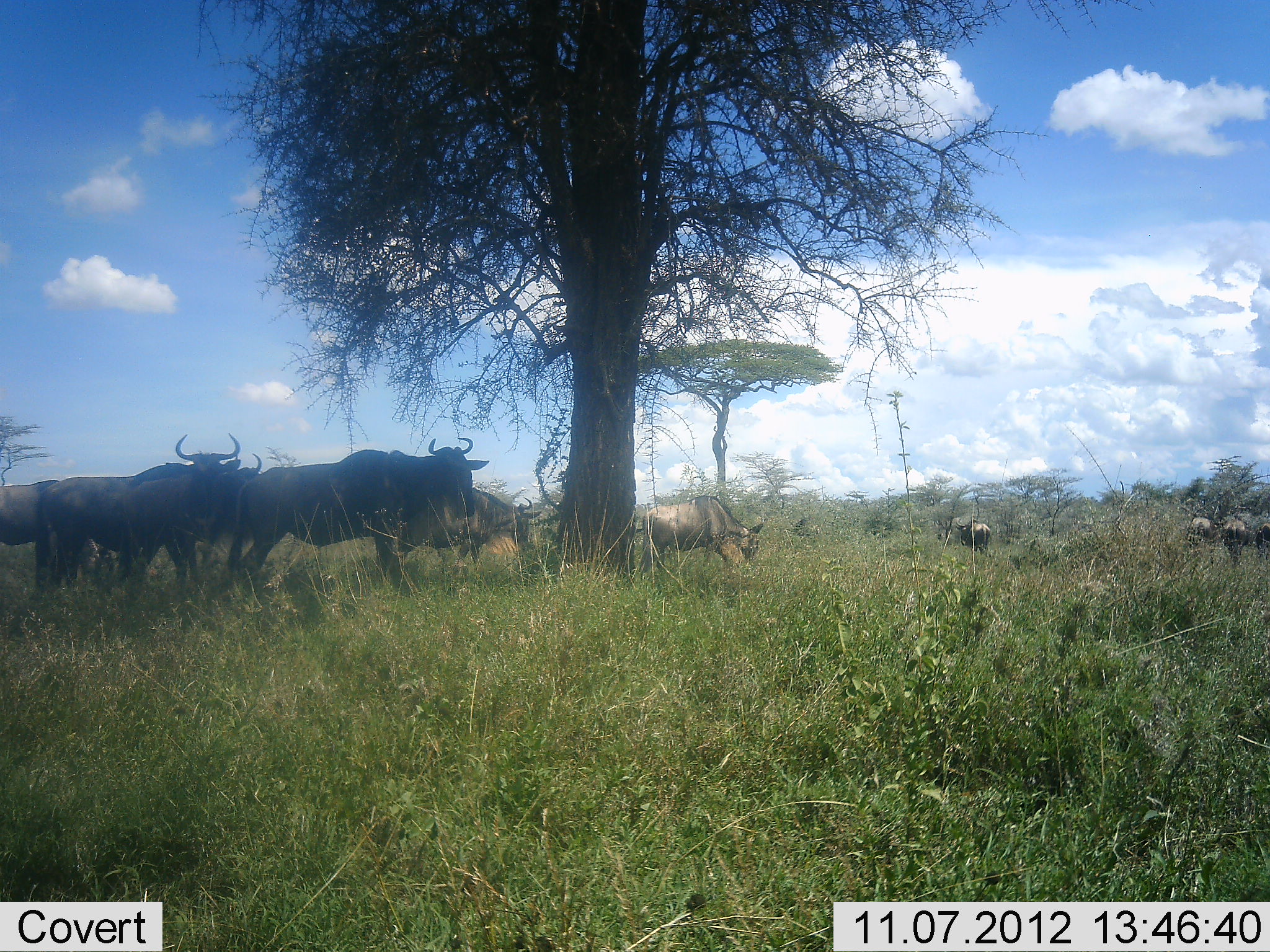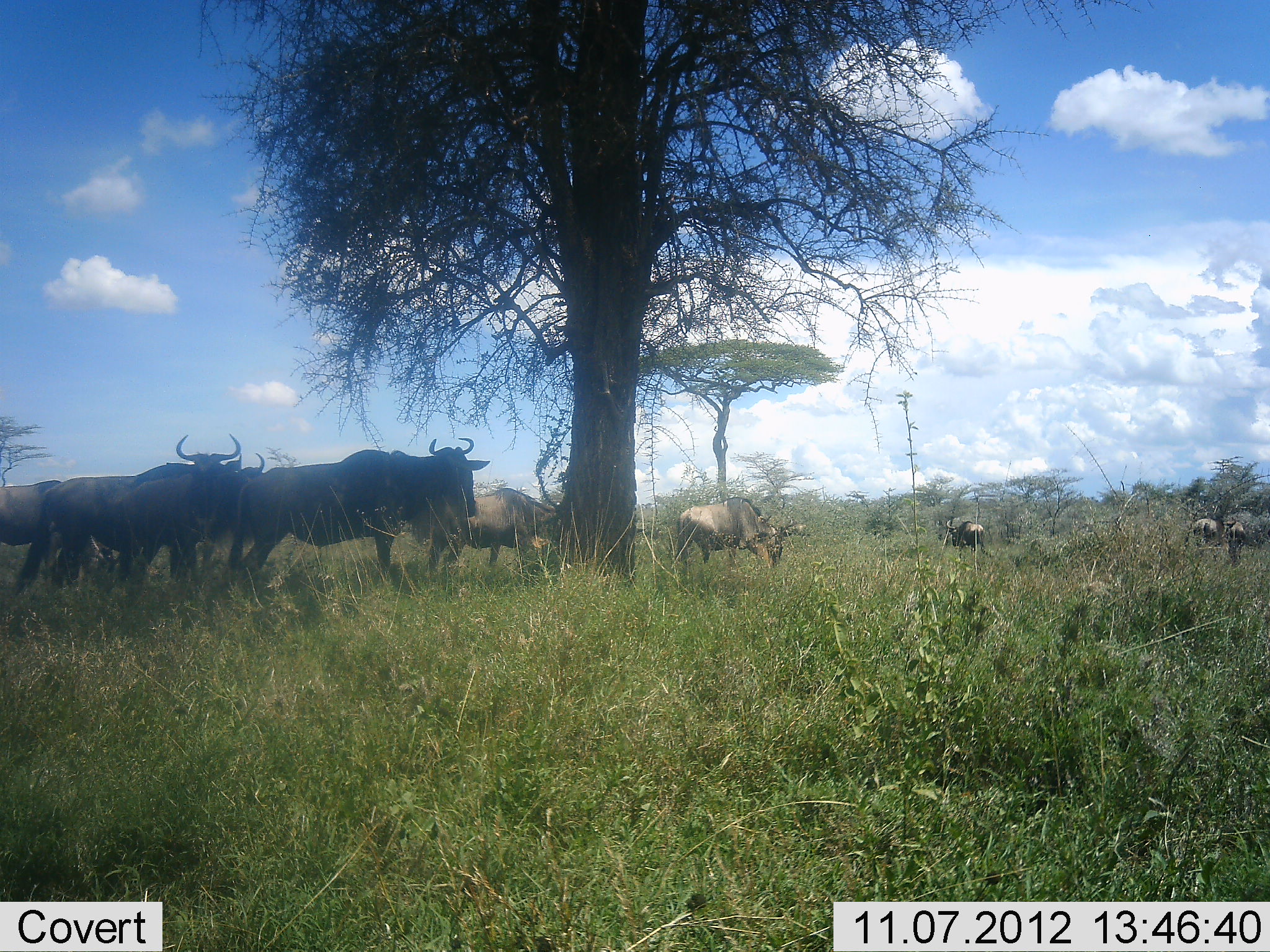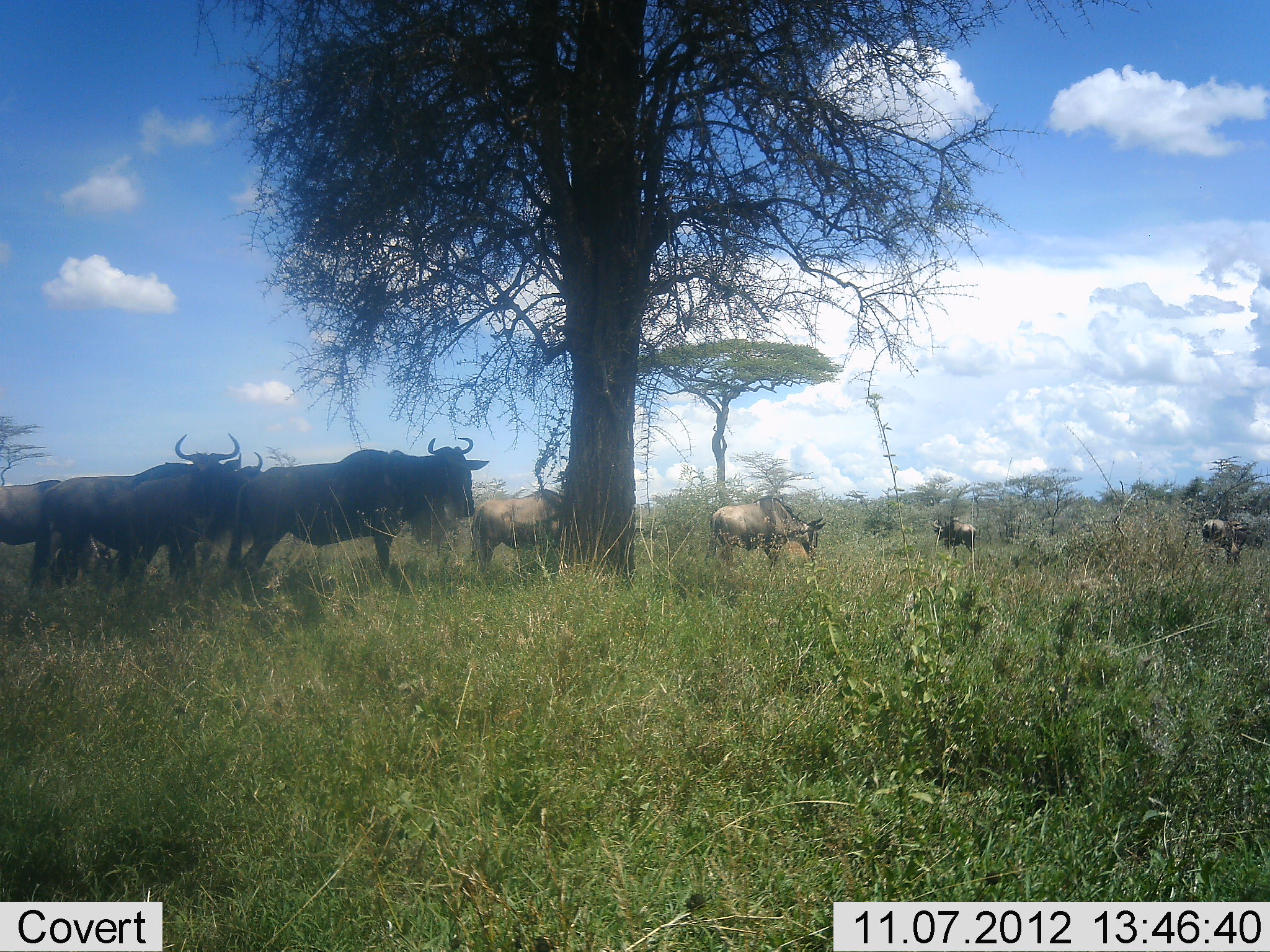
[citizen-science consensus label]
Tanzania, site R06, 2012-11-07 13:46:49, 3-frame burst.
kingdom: Animalia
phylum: Chordata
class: Mammalia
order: Artiodactyla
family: Bovidae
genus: Connochaetes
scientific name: Connochaetes taurinus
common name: blue wildebeest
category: wildebeest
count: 10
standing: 90%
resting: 0%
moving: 70%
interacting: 0%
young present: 0%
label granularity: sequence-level